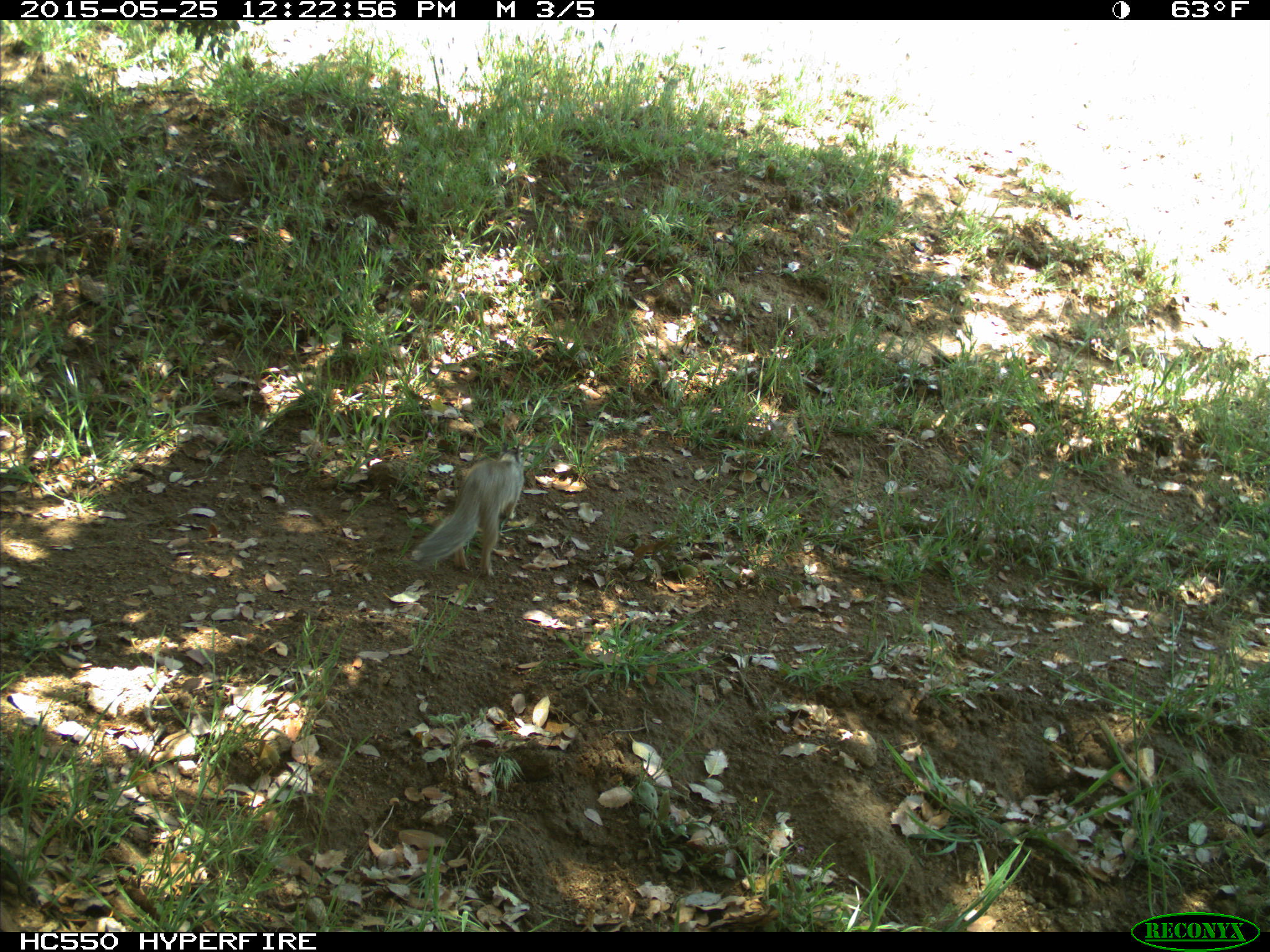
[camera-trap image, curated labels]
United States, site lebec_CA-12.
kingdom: Animalia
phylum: Chordata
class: Mammalia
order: Rodentia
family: Sciuridae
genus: Otospermophilus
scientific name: Otospermophilus beecheyi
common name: california ground squirrel